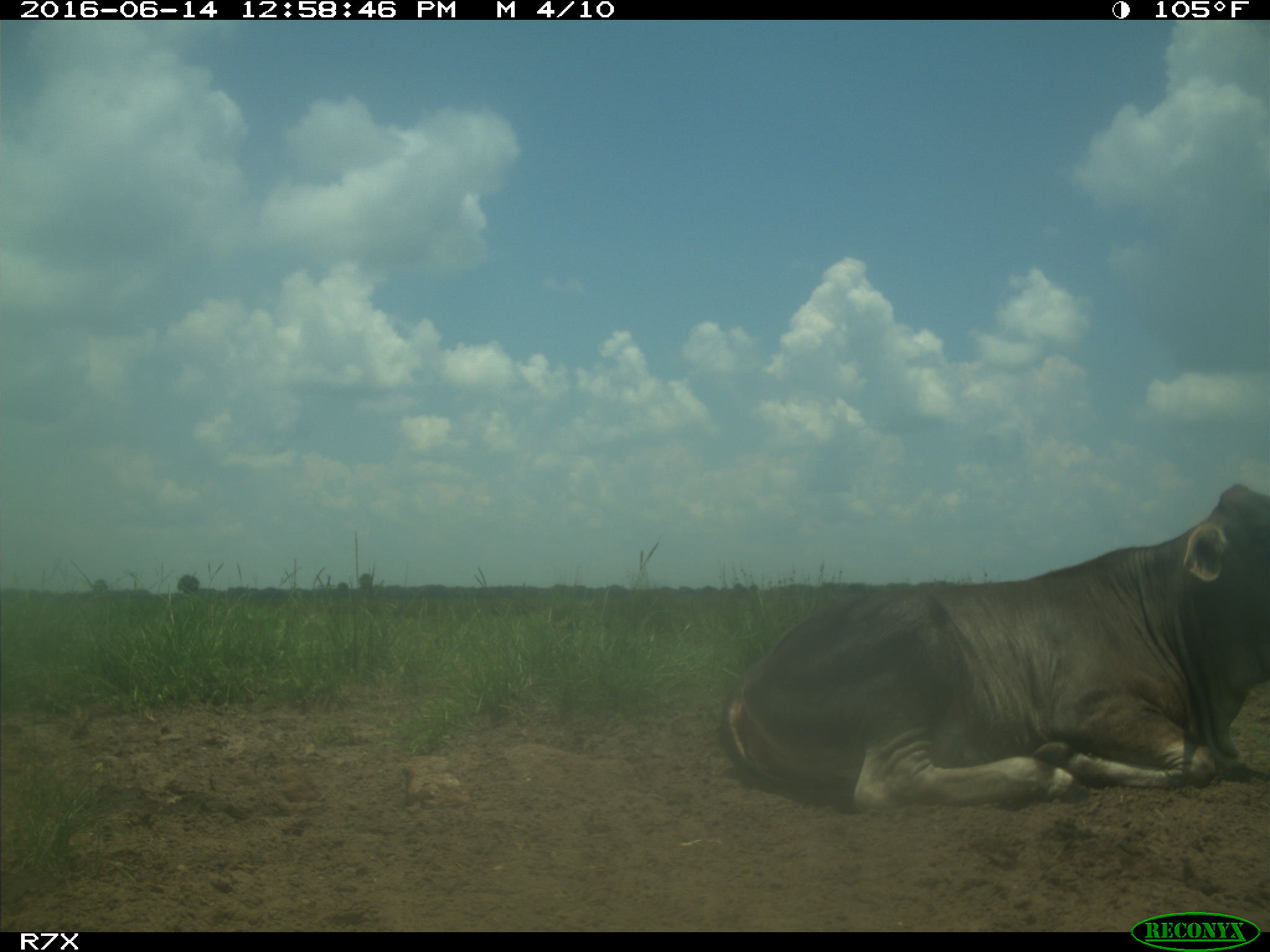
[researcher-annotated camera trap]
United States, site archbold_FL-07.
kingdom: Animalia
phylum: Chordata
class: Mammalia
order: Artiodactyla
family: Bovidae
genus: Bos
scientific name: Bos taurus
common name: domestic cow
Bos taurus (domestic cow).